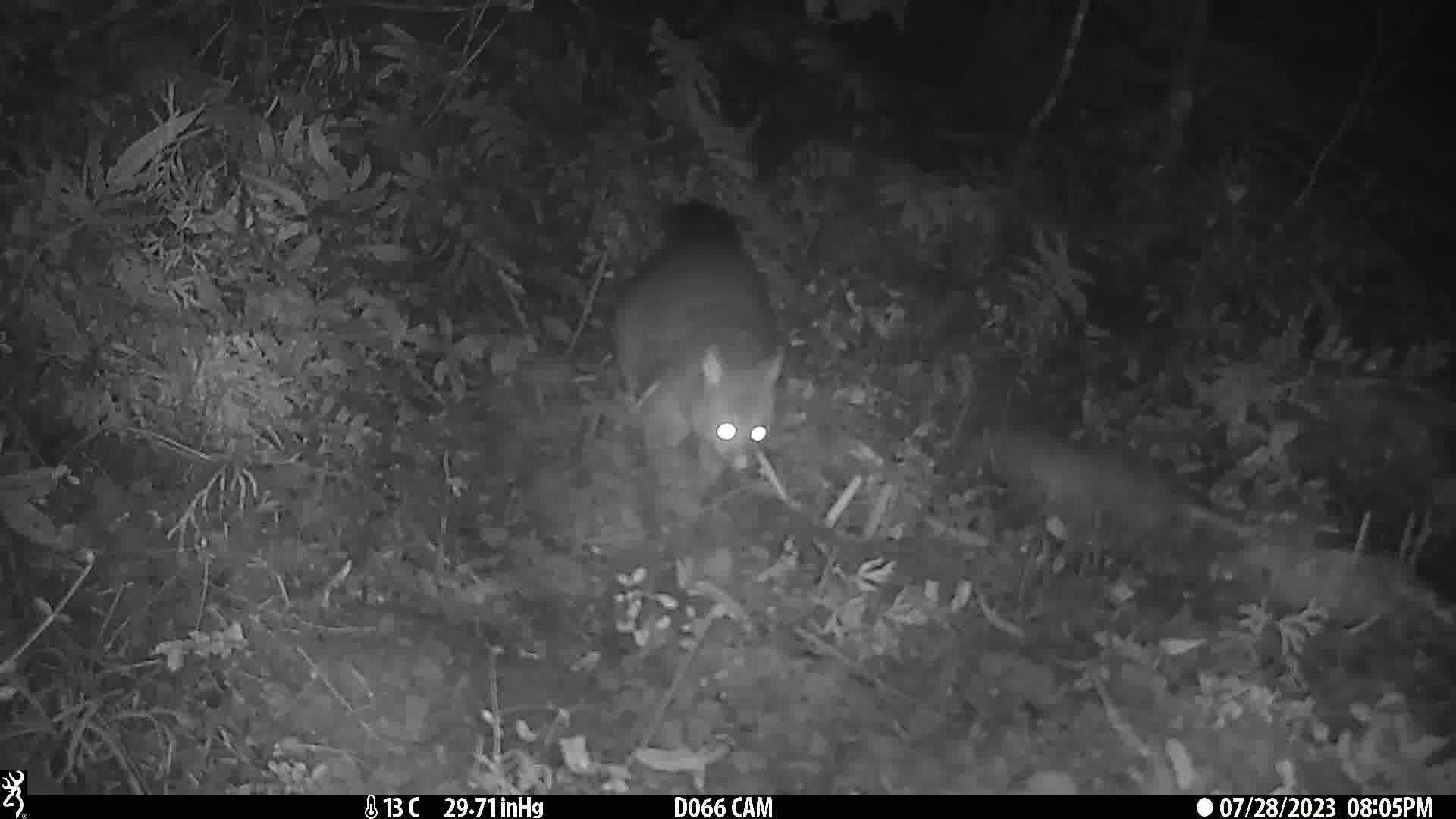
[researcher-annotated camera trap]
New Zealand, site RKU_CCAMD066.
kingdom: Animalia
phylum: Chordata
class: Mammalia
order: Diprotodontia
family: Phalangeridae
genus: Trichosurus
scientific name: Trichosurus vulpecula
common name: common brushtail possum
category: possum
Possum (common brushtail possum) (Trichosurus vulpecula).